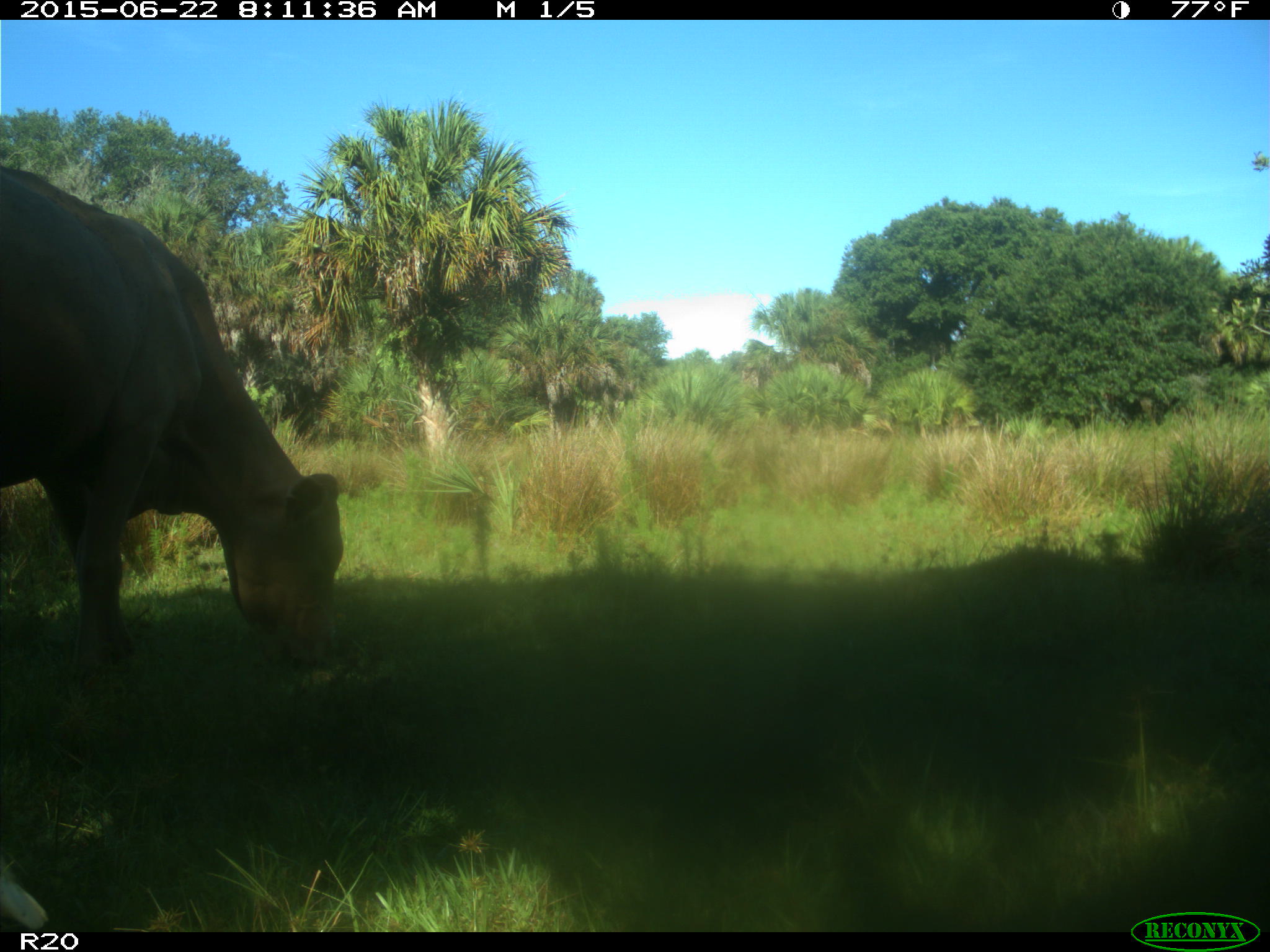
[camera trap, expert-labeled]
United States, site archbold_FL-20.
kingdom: Animalia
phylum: Chordata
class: Mammalia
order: Artiodactyla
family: Bovidae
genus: Bos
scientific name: Bos taurus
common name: domestic cow